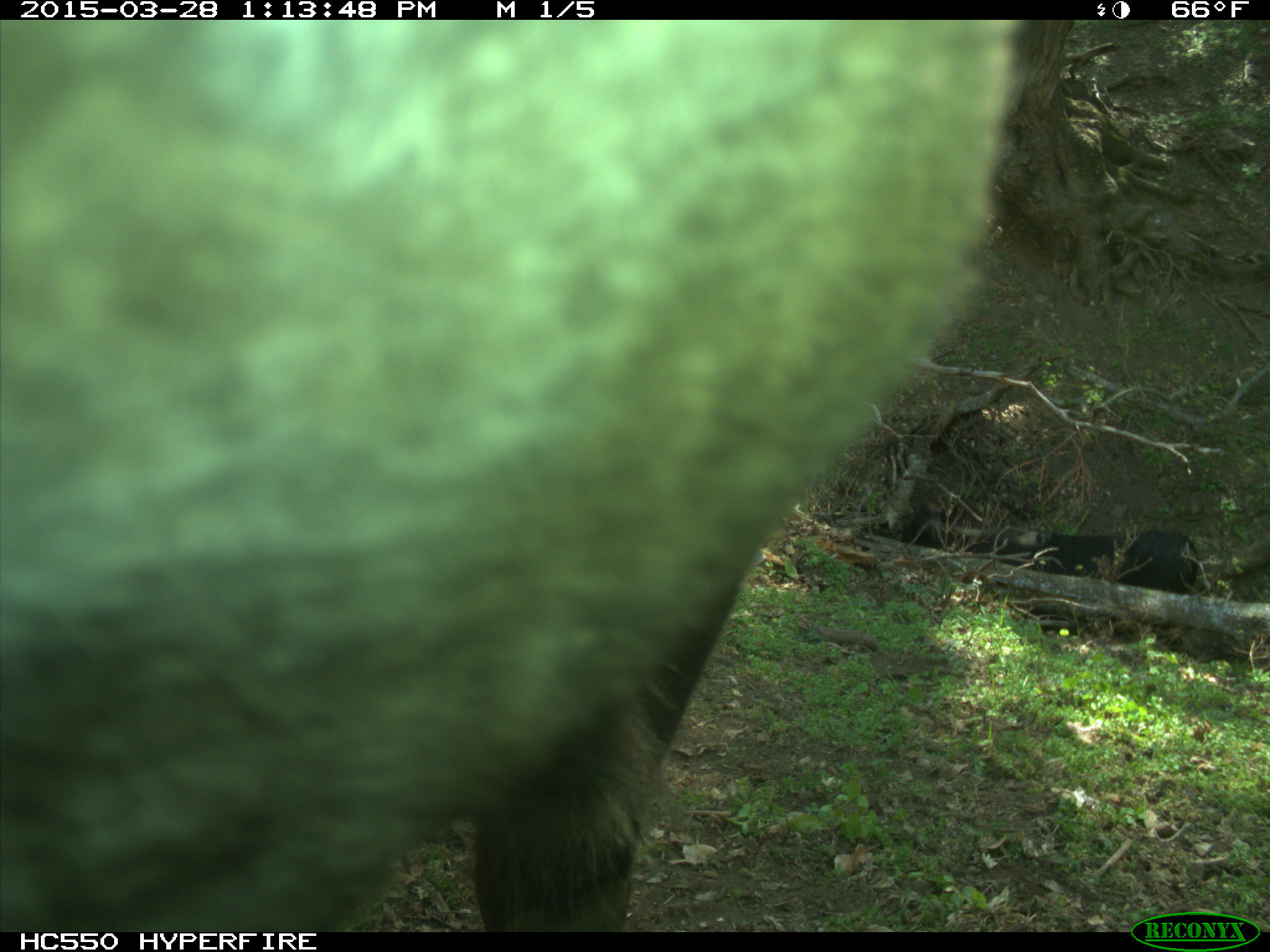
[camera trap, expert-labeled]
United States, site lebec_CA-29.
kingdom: Animalia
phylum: Chordata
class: Mammalia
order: Artiodactyla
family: Bovidae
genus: Bos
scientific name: Bos taurus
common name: domestic cow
Bos taurus (domestic cow).